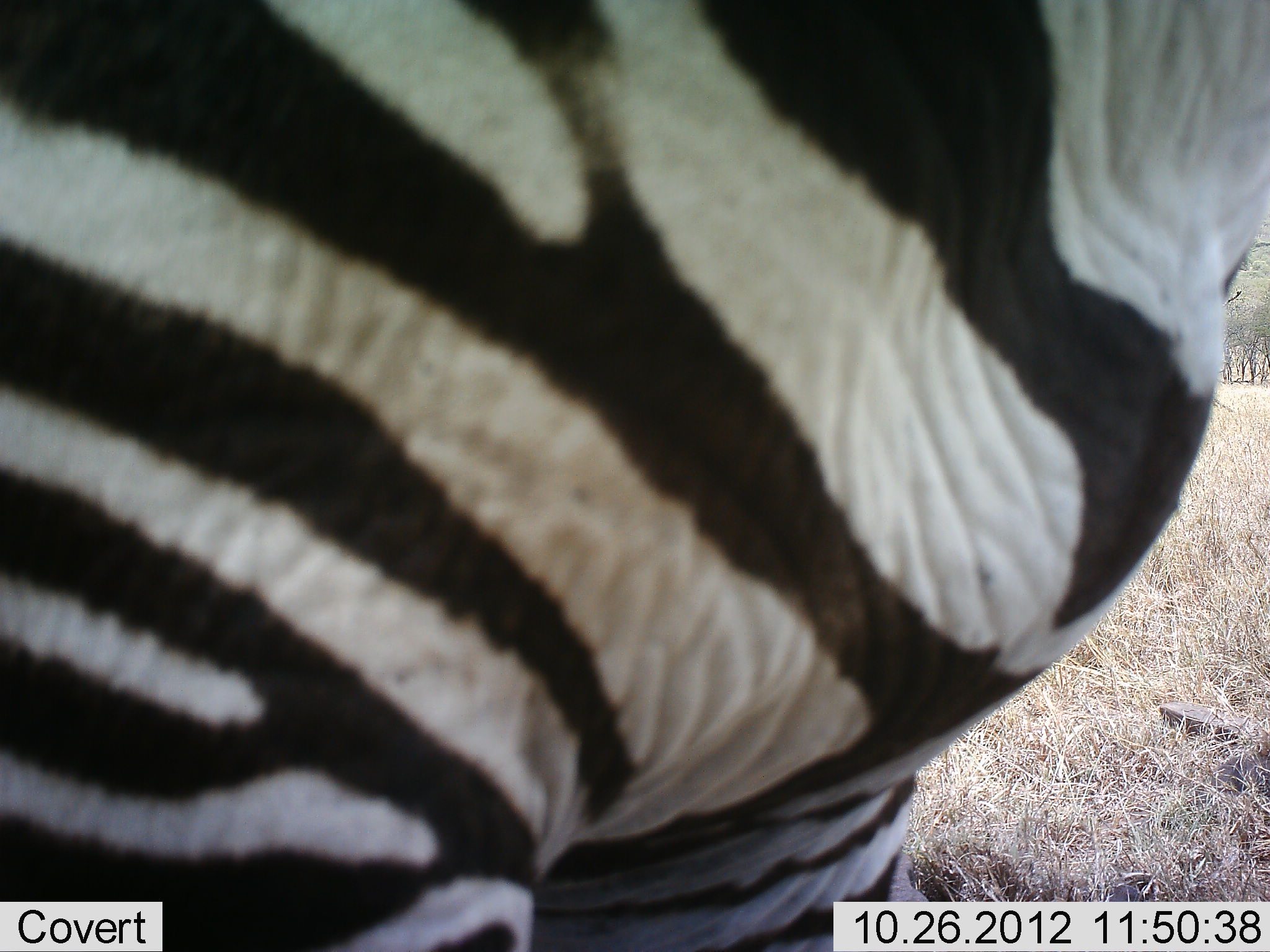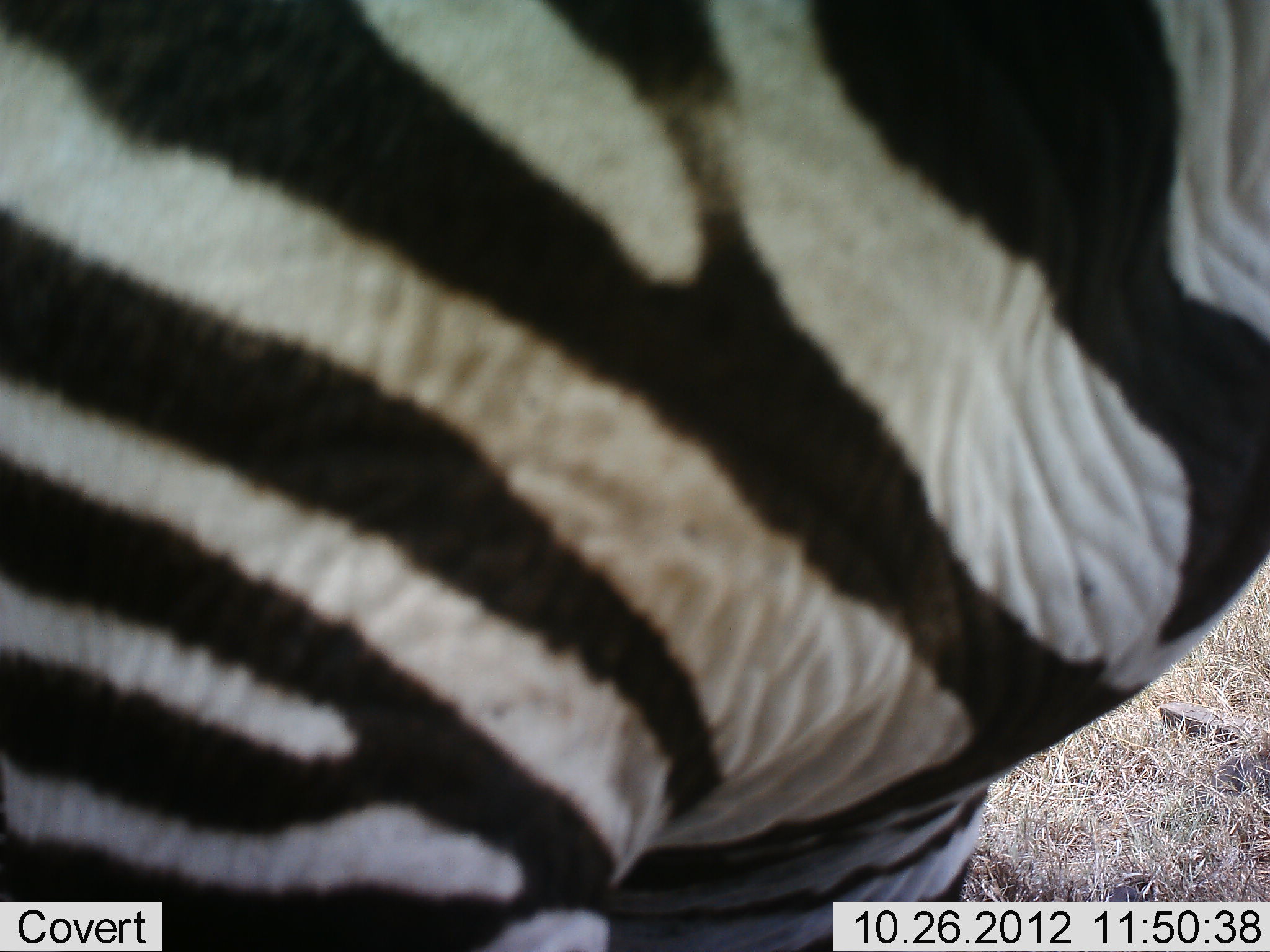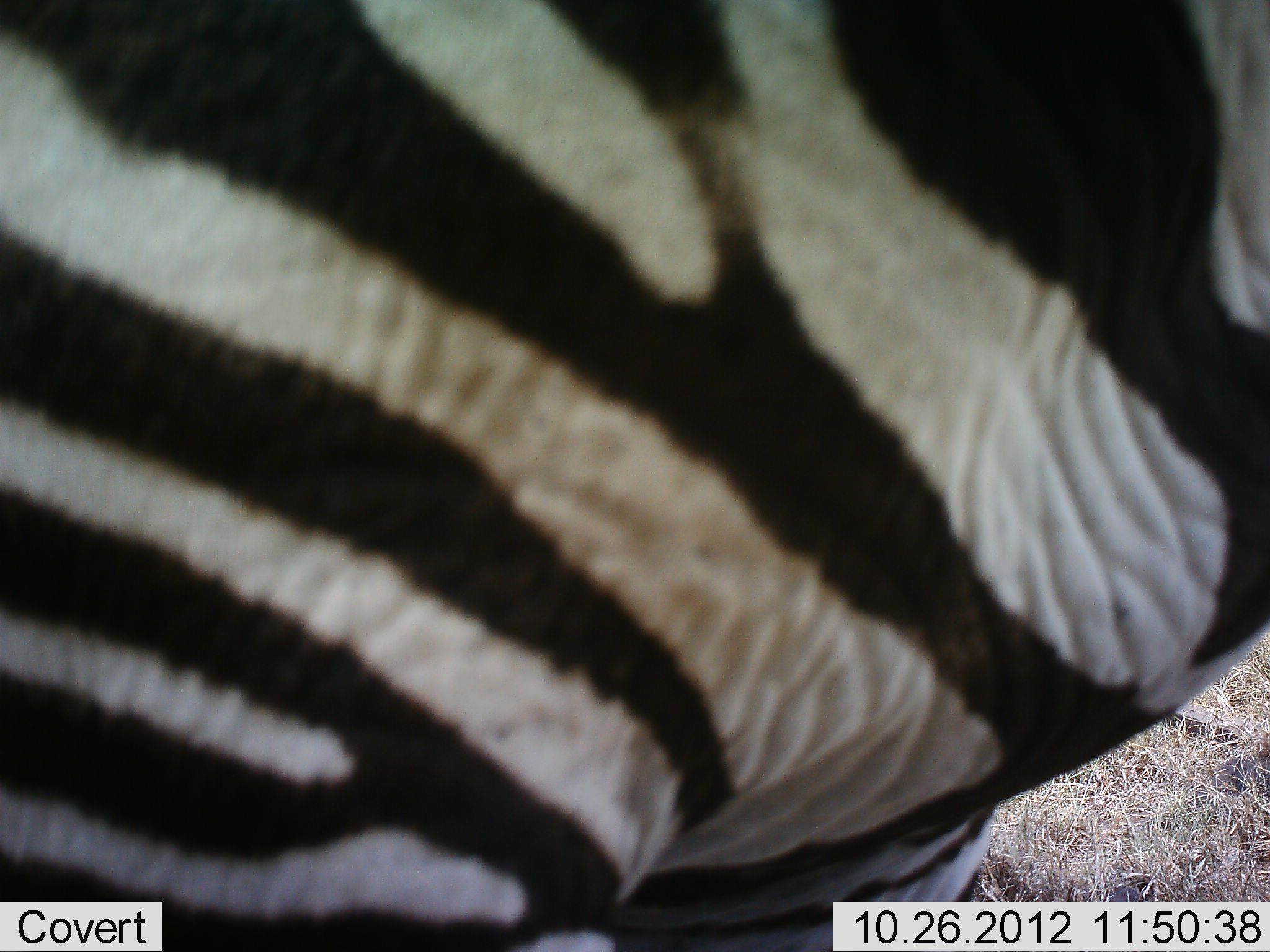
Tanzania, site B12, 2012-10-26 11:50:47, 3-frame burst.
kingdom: Animalia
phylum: Chordata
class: Mammalia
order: Perissodactyla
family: Equidae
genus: Equus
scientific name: Equus quagga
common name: plains zebra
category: zebra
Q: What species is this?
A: Zebra (plains zebra) (Equus quagga).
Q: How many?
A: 1.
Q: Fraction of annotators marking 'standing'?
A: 80%.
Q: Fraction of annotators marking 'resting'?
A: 0%.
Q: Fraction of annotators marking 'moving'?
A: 30%.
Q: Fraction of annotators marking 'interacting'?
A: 0%.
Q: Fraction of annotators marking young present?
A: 0%.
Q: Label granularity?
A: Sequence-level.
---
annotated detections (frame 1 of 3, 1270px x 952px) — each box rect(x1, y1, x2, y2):
animal: rect(0, 2, 1270, 951)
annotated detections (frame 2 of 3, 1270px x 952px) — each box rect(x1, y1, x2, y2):
animal: rect(1, 1, 1270, 951)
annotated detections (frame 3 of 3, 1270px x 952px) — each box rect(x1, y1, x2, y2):
animal: rect(2, 2, 1267, 952)